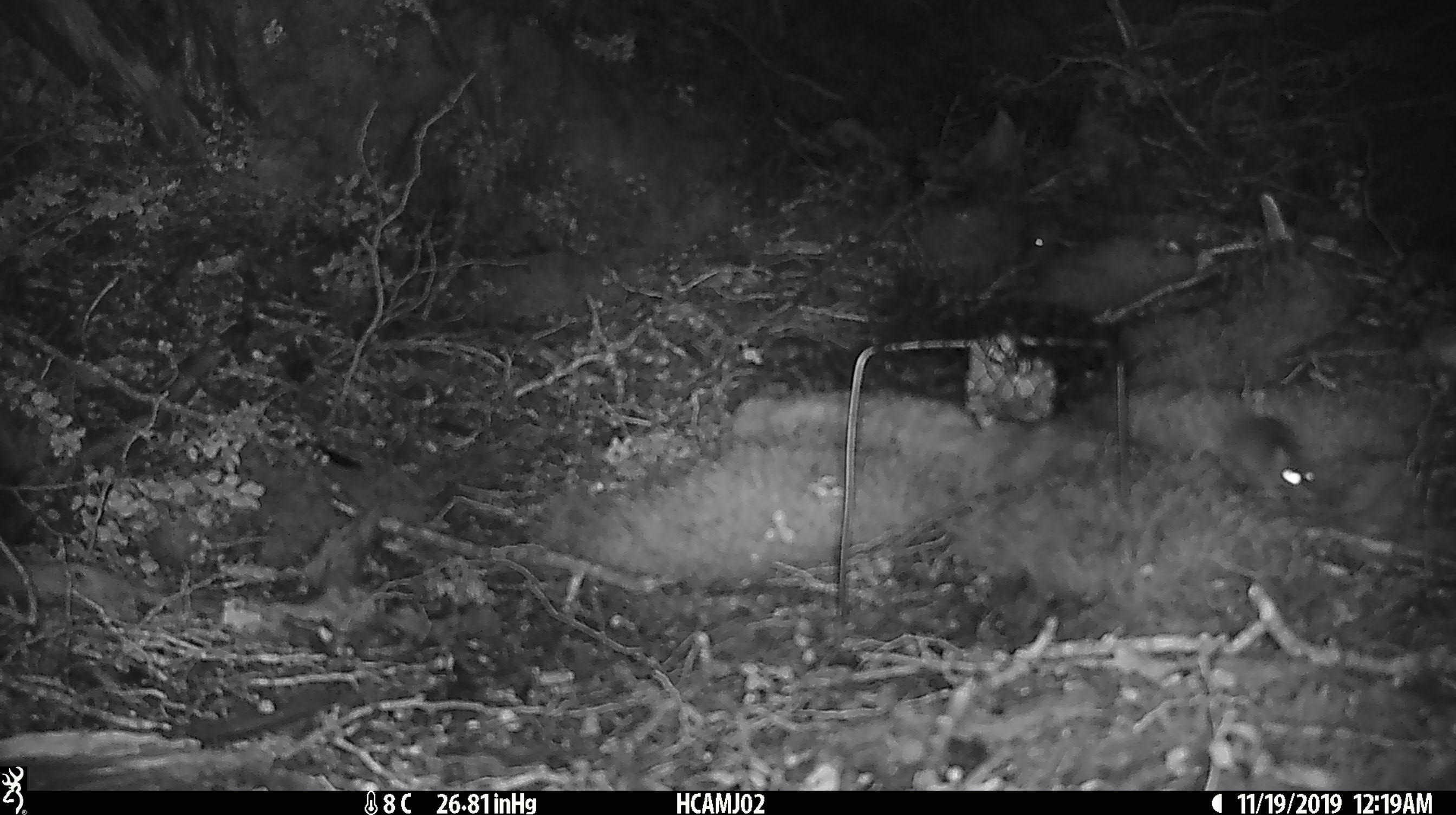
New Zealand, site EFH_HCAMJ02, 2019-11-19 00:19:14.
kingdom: Animalia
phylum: Chordata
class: Mammalia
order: Rodentia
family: Muridae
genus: Mus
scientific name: Mus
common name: mouse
Mouse (Mus).